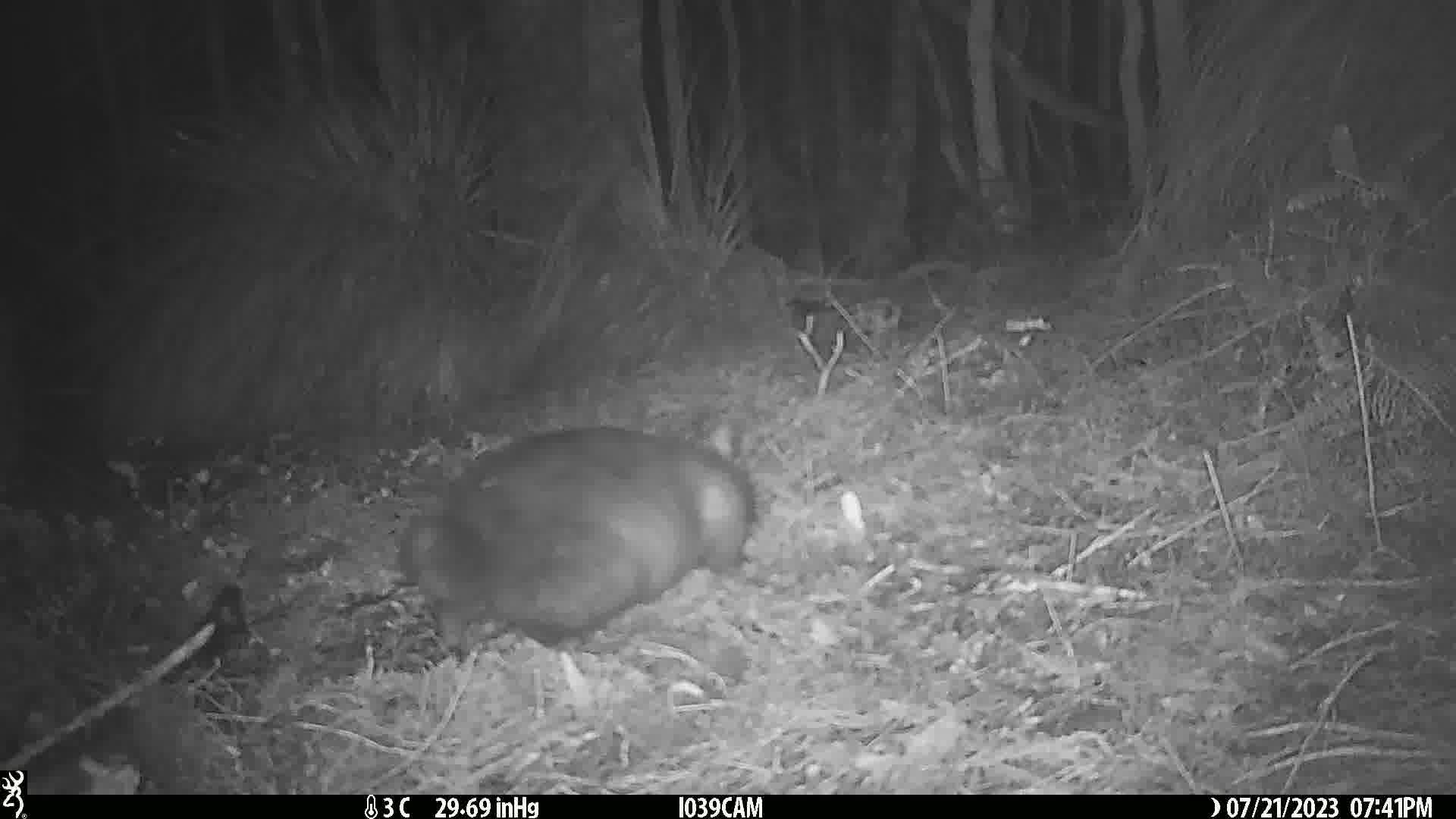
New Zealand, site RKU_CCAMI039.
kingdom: Animalia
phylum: Chordata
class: Mammalia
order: Diprotodontia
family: Phalangeridae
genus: Trichosurus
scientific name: Trichosurus vulpecula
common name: common brushtail possum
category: possum